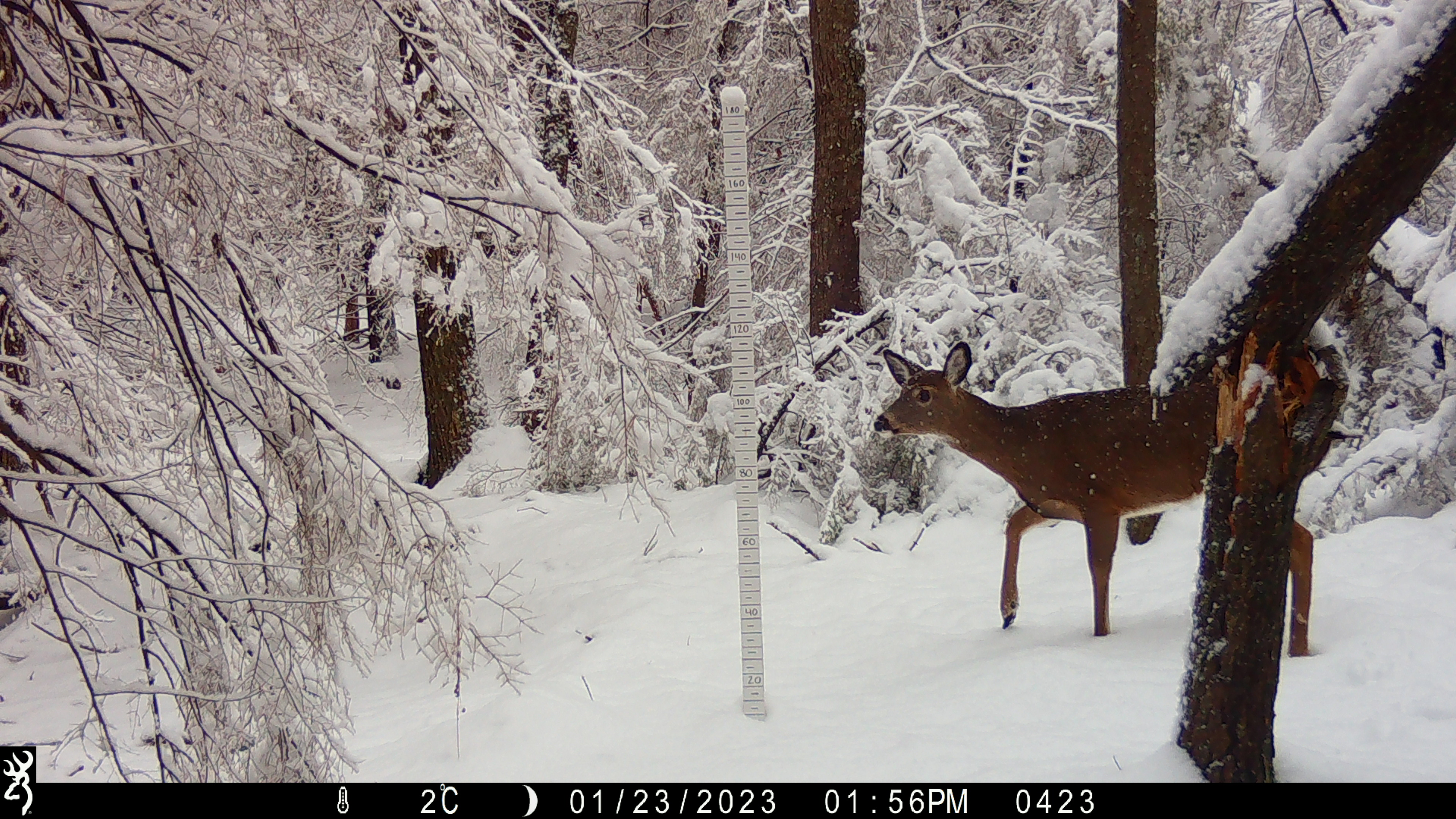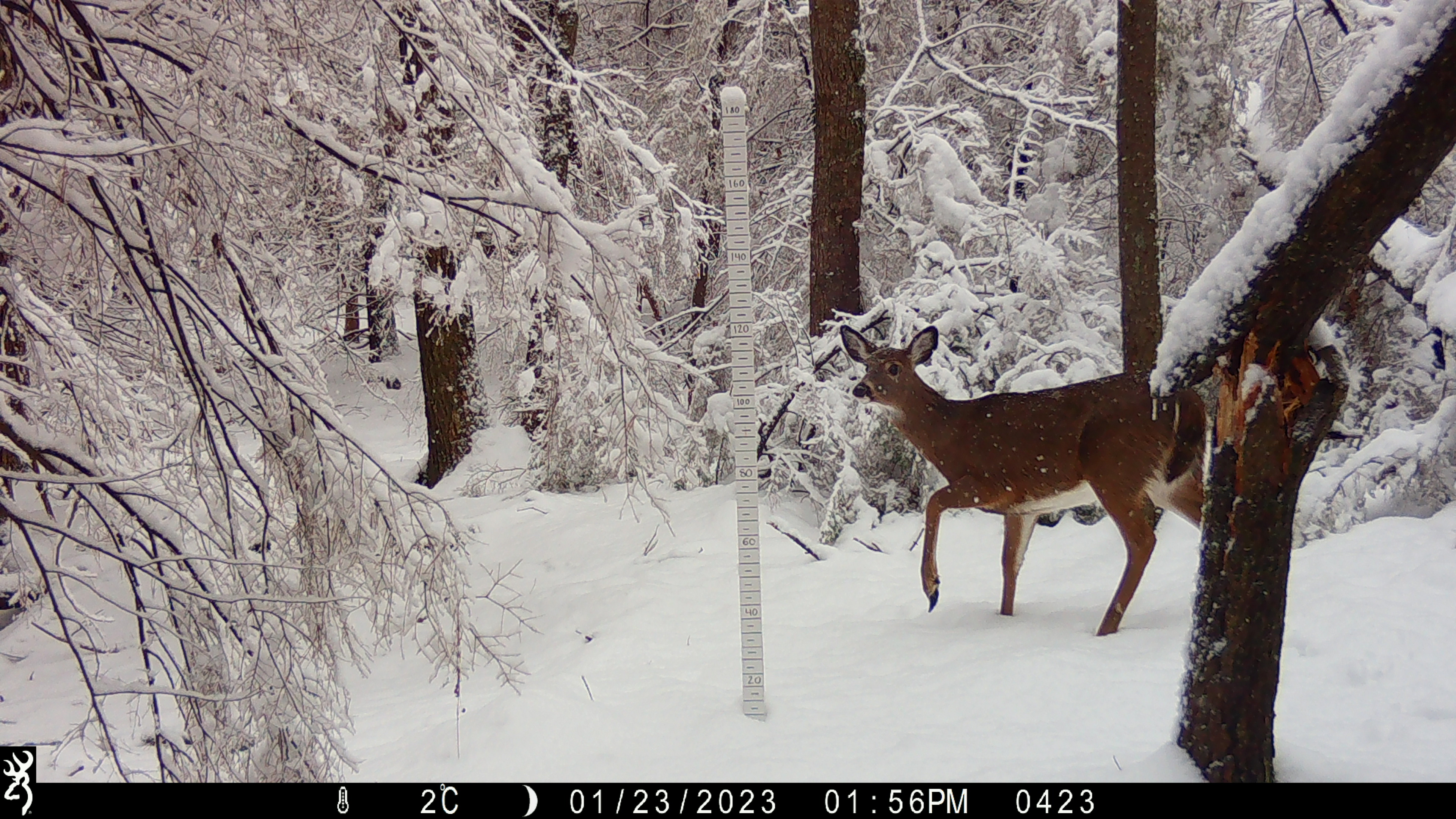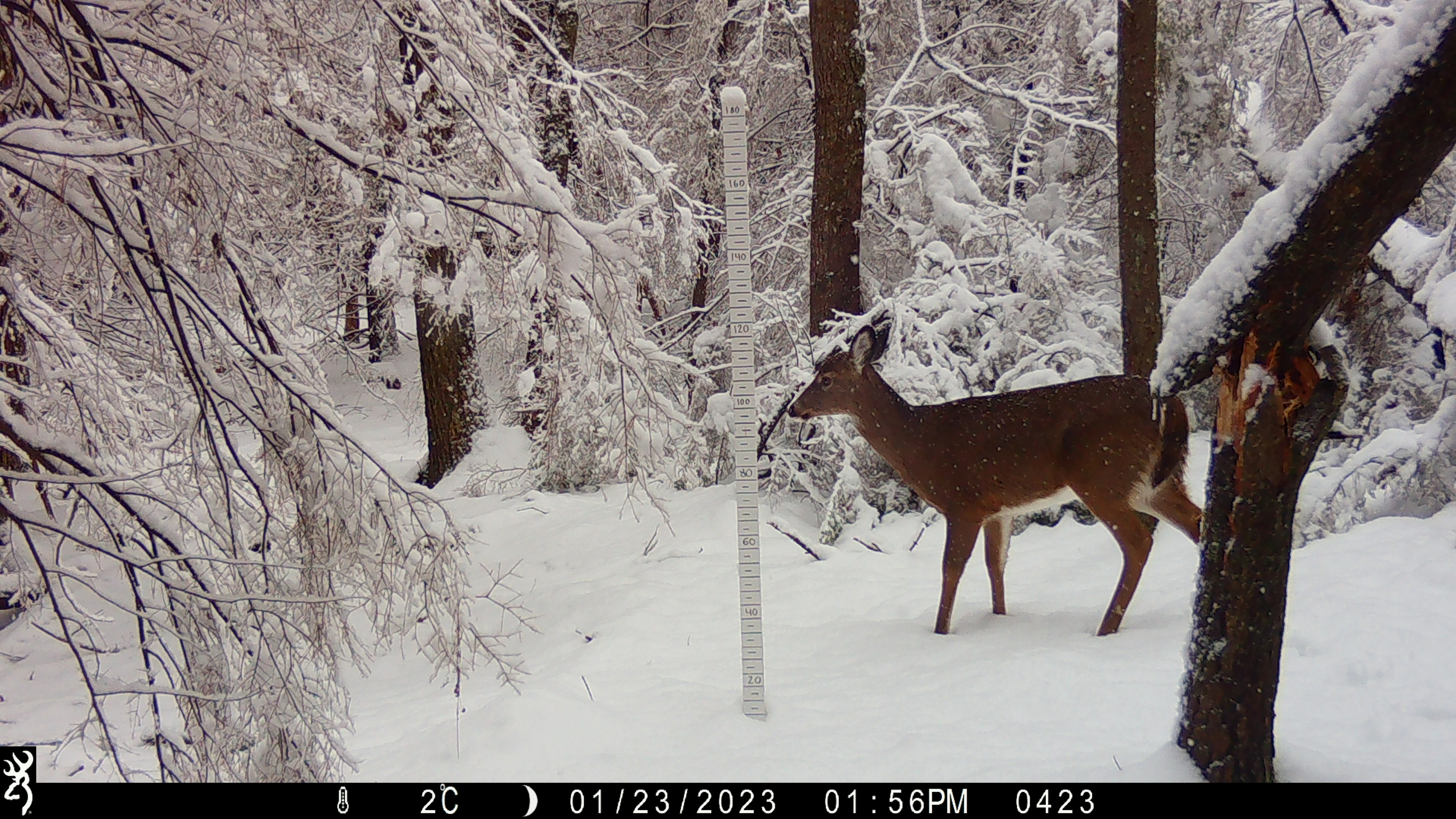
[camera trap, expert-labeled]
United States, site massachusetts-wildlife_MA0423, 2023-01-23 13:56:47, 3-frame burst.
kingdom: Animalia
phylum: Chordata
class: Mammalia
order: Artiodactyla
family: Cervidae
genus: Odocoileus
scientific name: Odocoileus virginianus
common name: white-tailed deer